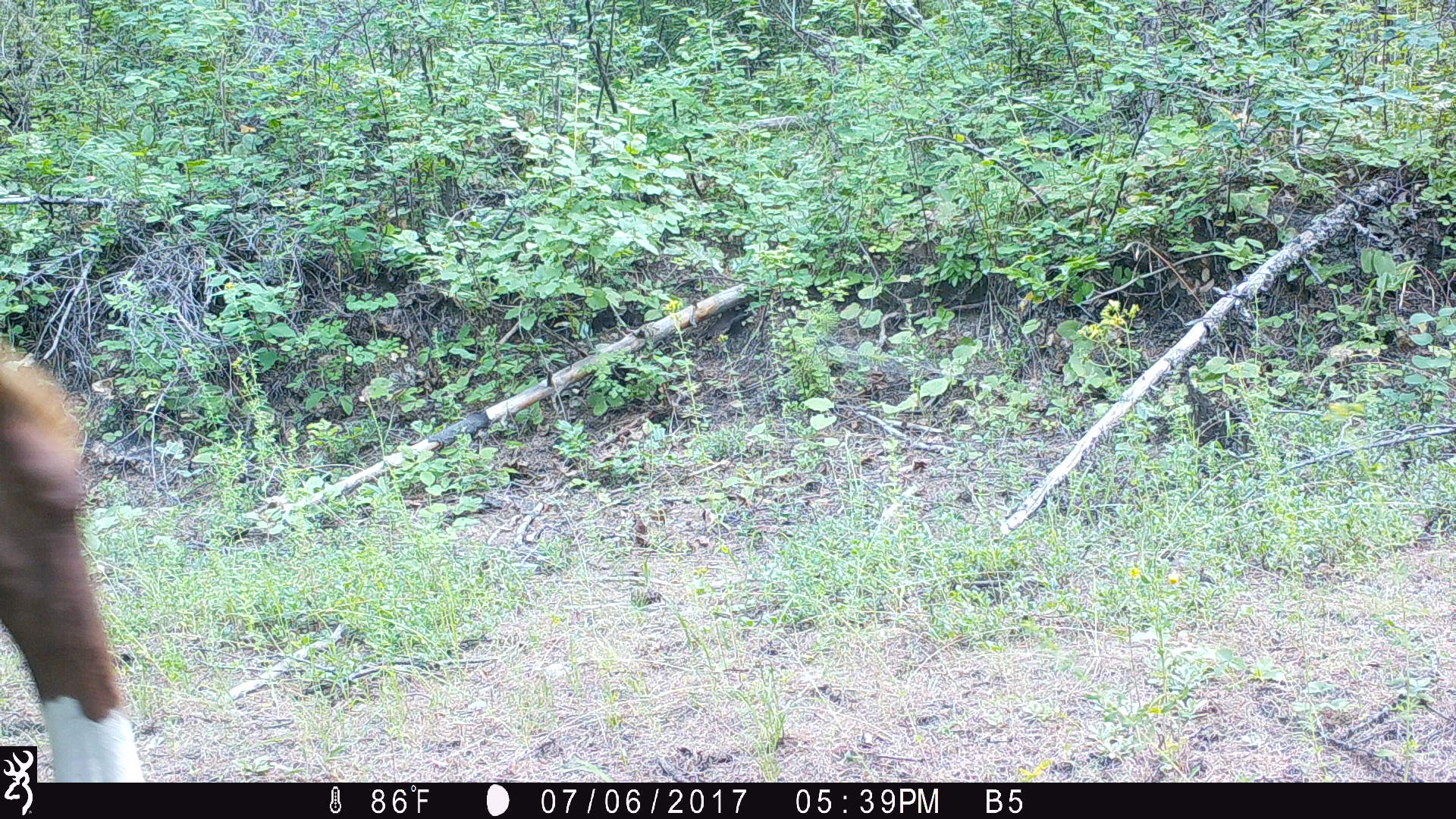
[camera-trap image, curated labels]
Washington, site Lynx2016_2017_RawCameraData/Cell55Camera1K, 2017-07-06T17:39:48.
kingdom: Animalia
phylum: Chordata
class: Mammalia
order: Artiodactyla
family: Bovidae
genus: Bos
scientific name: Bos taurus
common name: domestic cattle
Domestic cattle (Bos taurus). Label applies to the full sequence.